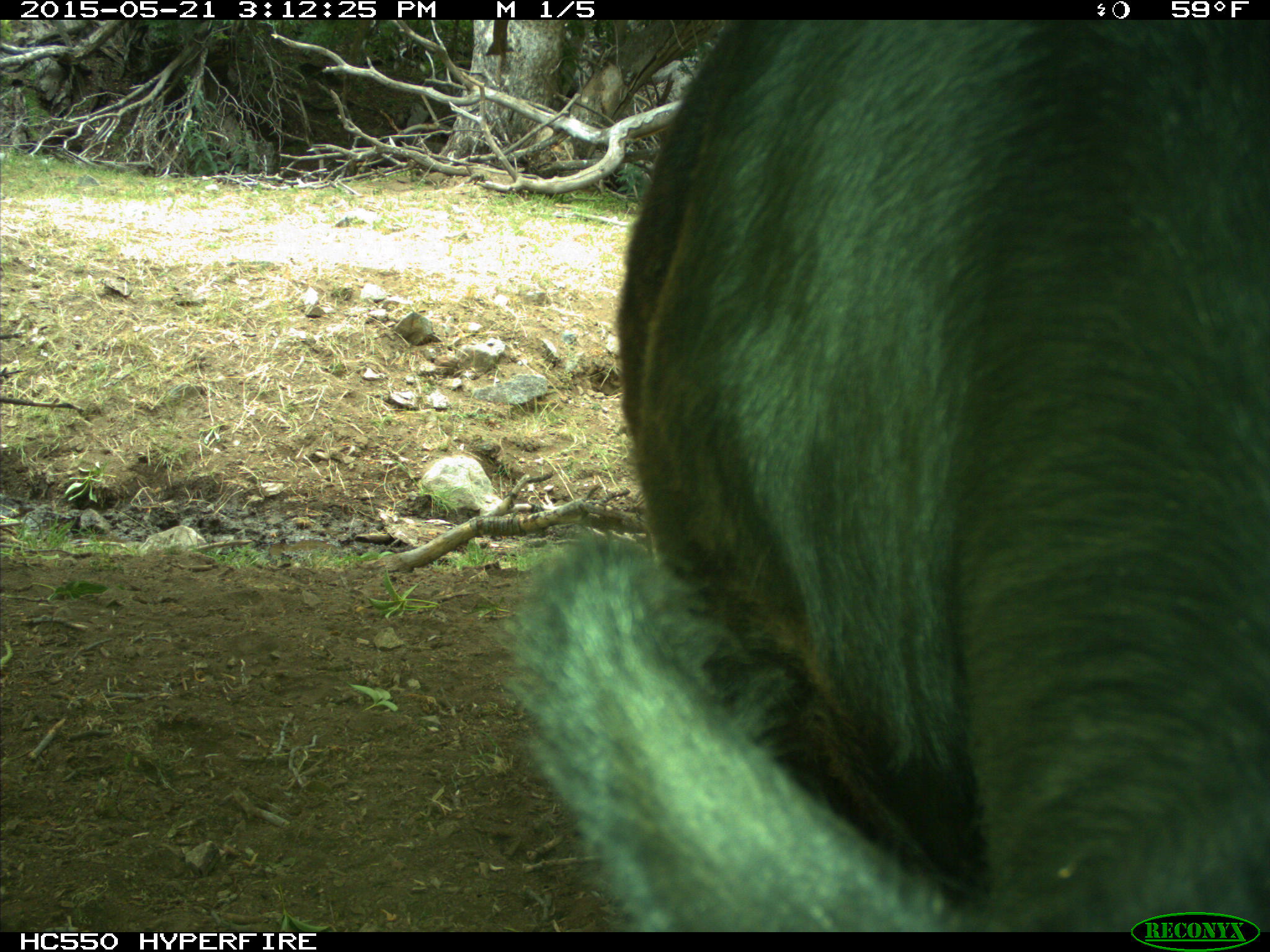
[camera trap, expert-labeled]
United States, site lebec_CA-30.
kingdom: Animalia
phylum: Chordata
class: Mammalia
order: Artiodactyla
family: Bovidae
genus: Bos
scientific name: Bos taurus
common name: domestic cow